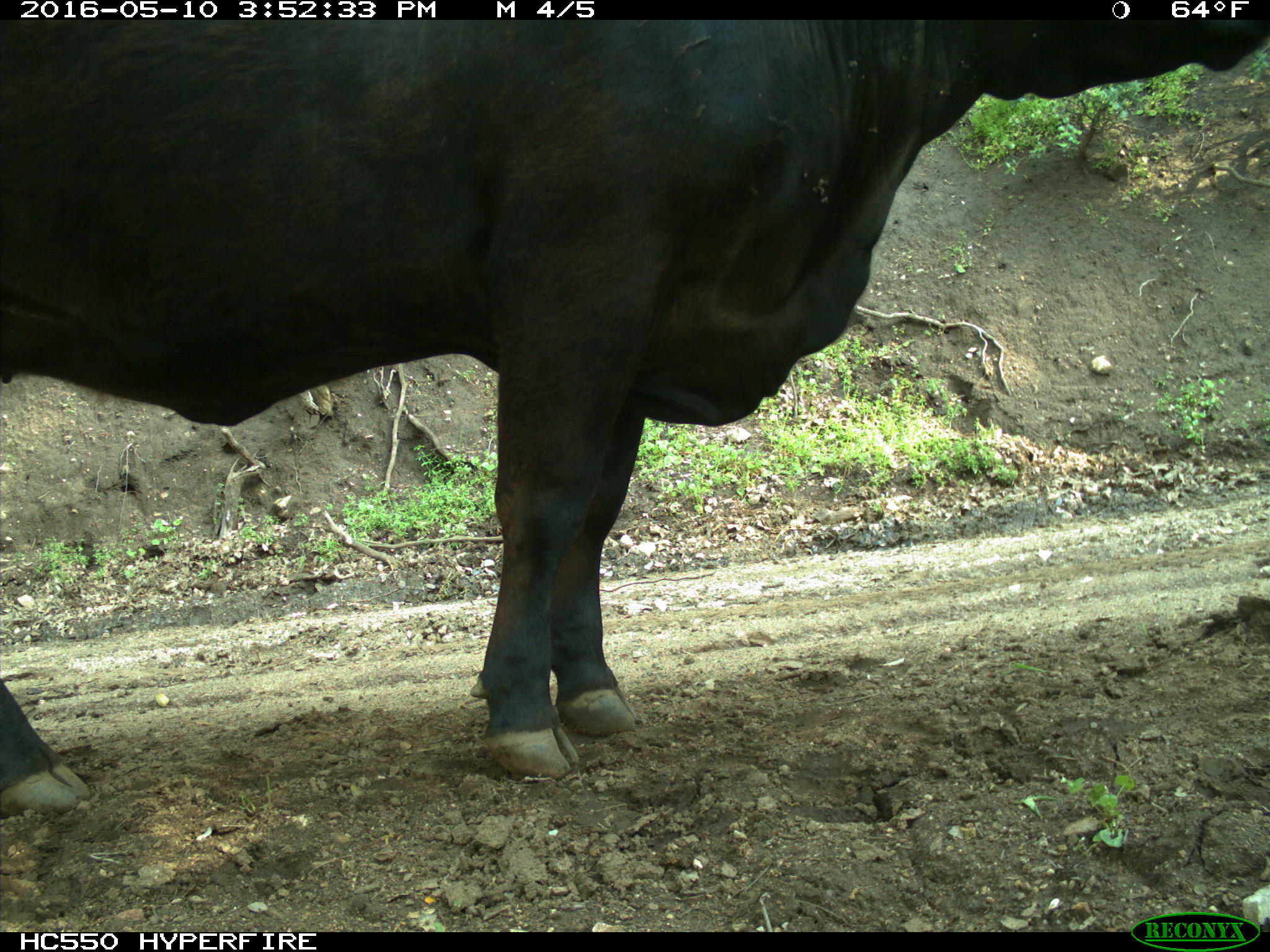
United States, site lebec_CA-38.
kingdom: Animalia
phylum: Chordata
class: Mammalia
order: Artiodactyla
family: Bovidae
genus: Bos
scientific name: Bos taurus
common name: domestic cow